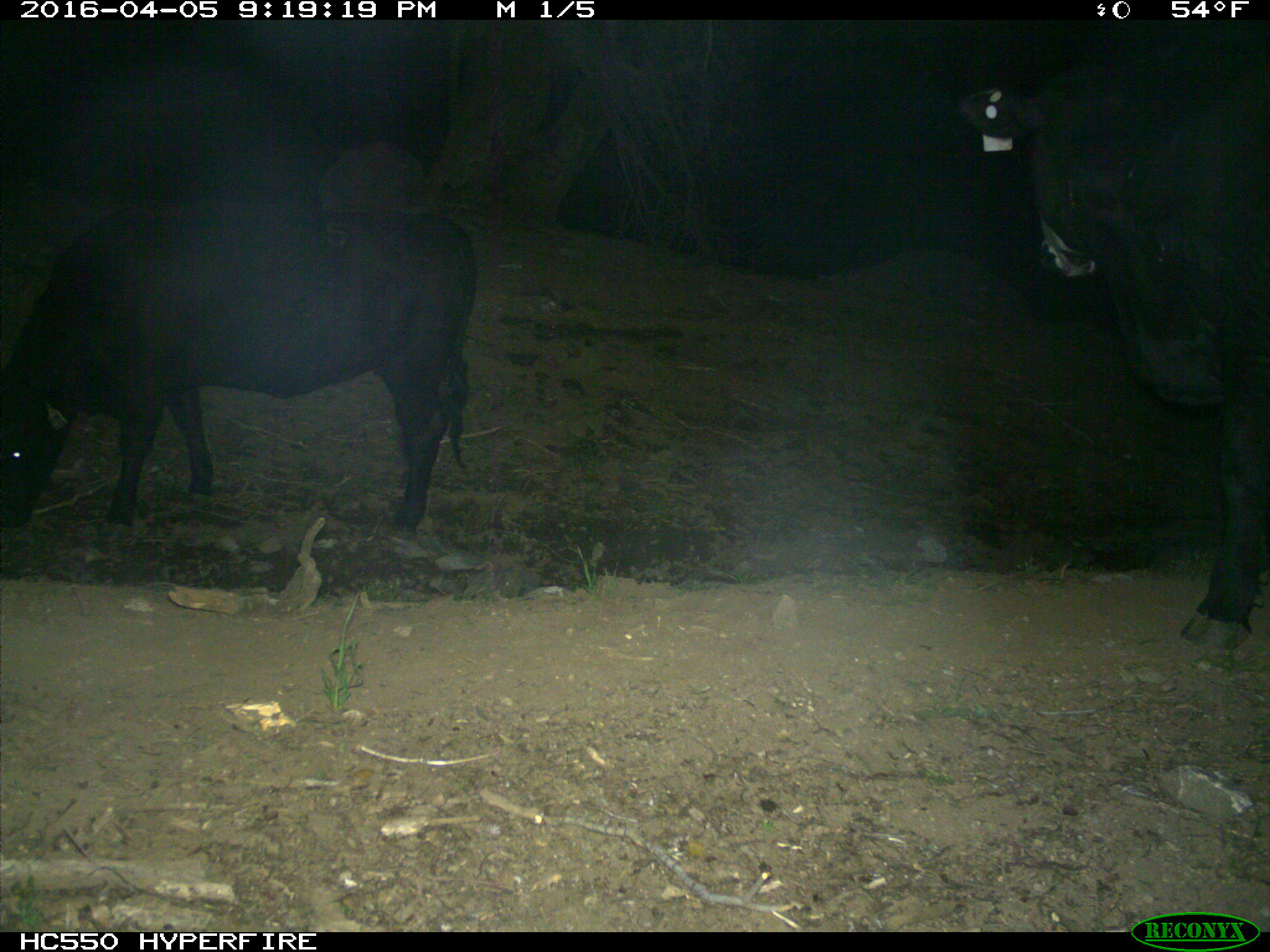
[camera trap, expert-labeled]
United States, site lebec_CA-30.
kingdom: Animalia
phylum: Chordata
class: Mammalia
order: Artiodactyla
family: Bovidae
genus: Bos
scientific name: Bos taurus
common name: domestic cow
Bos taurus (domestic cow).